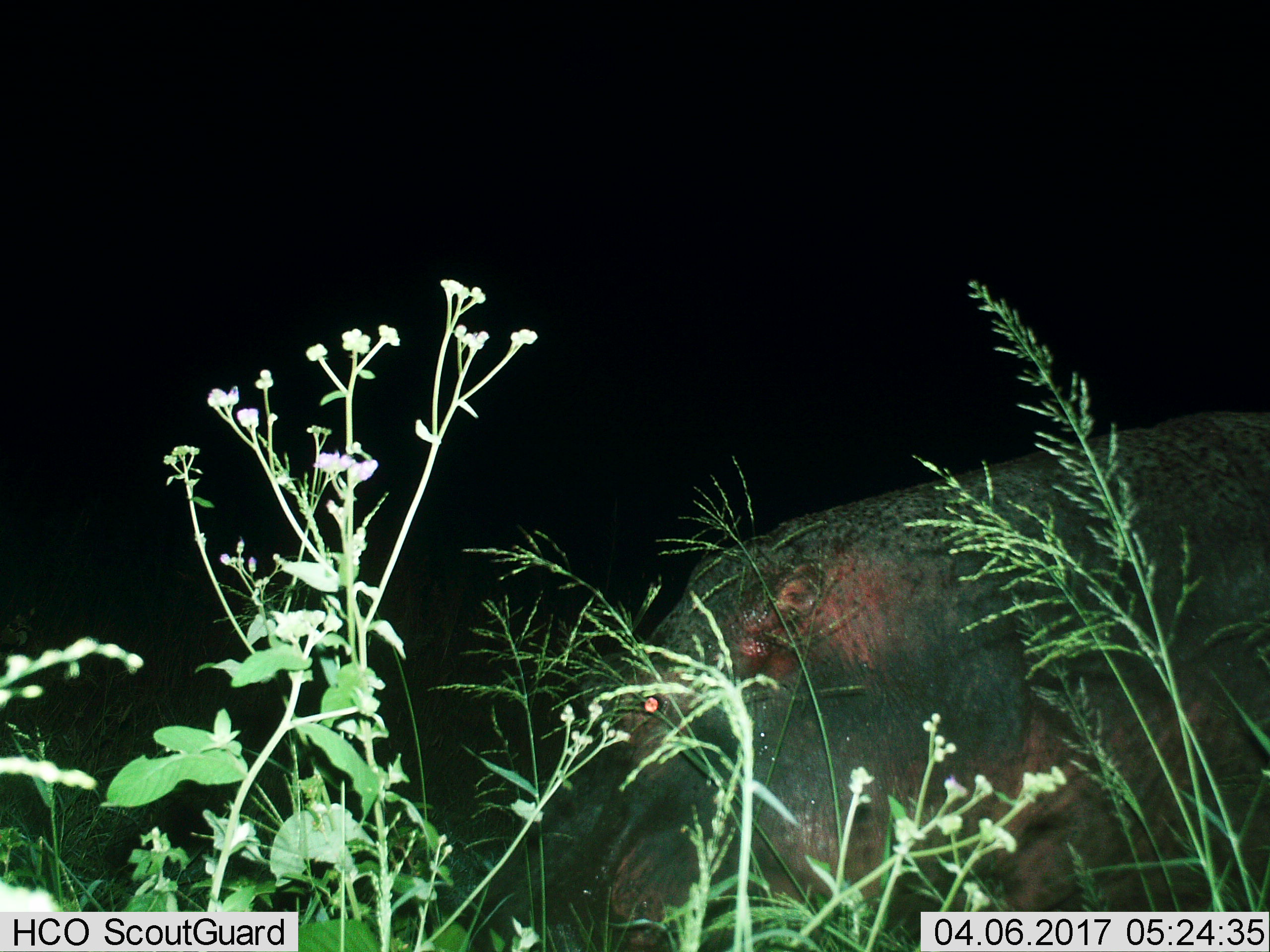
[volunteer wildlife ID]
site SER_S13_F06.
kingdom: Animalia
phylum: Chordata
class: Mammalia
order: Artiodactyla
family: Hippopotamidae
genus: Hippopotamus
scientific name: Hippopotamus amphibius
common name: hippopotamus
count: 1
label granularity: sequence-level